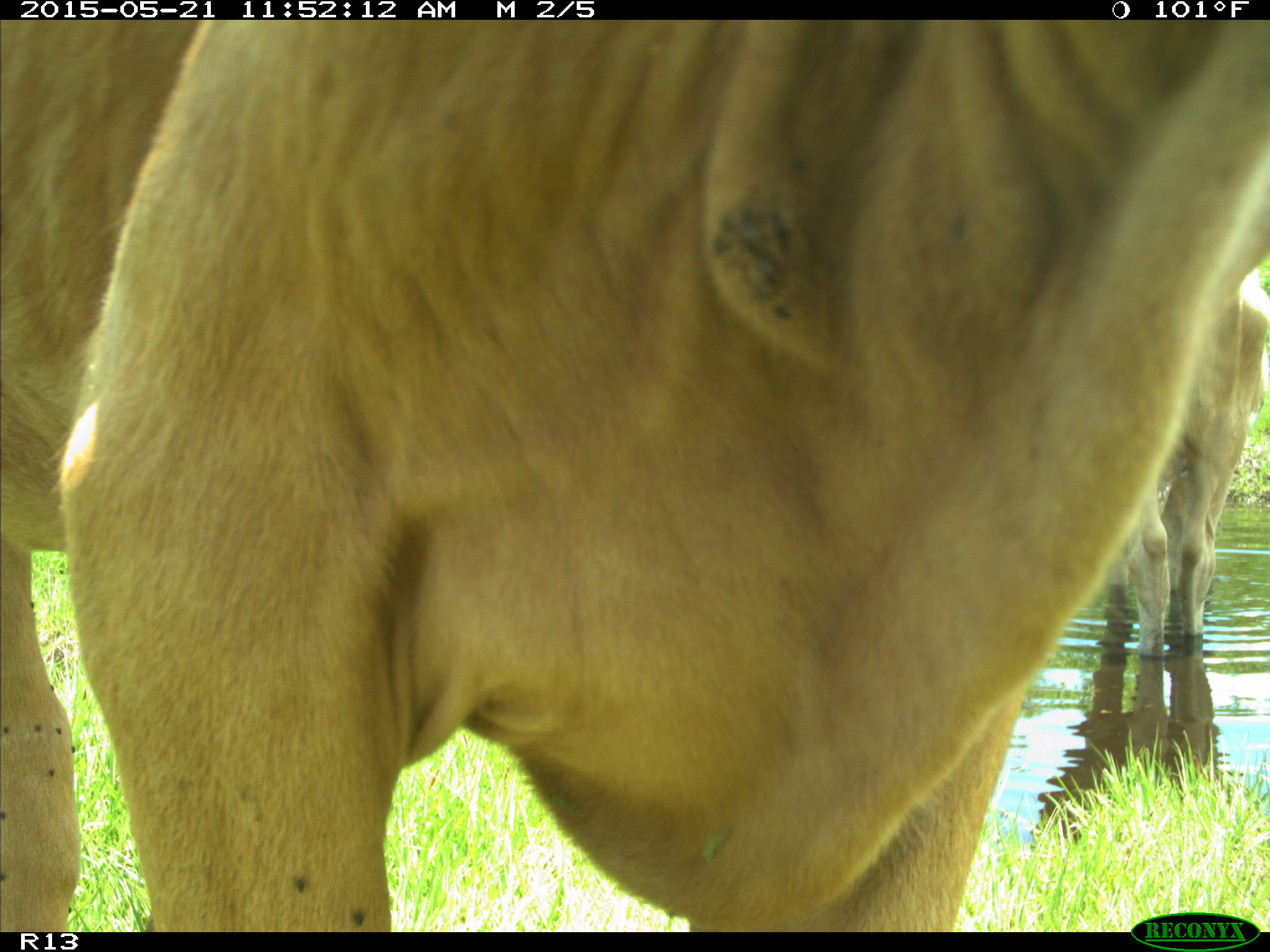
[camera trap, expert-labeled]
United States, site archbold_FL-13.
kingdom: Animalia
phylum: Chordata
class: Mammalia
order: Artiodactyla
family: Bovidae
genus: Bos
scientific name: Bos taurus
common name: domestic cow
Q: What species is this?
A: Bos taurus (domestic cow).